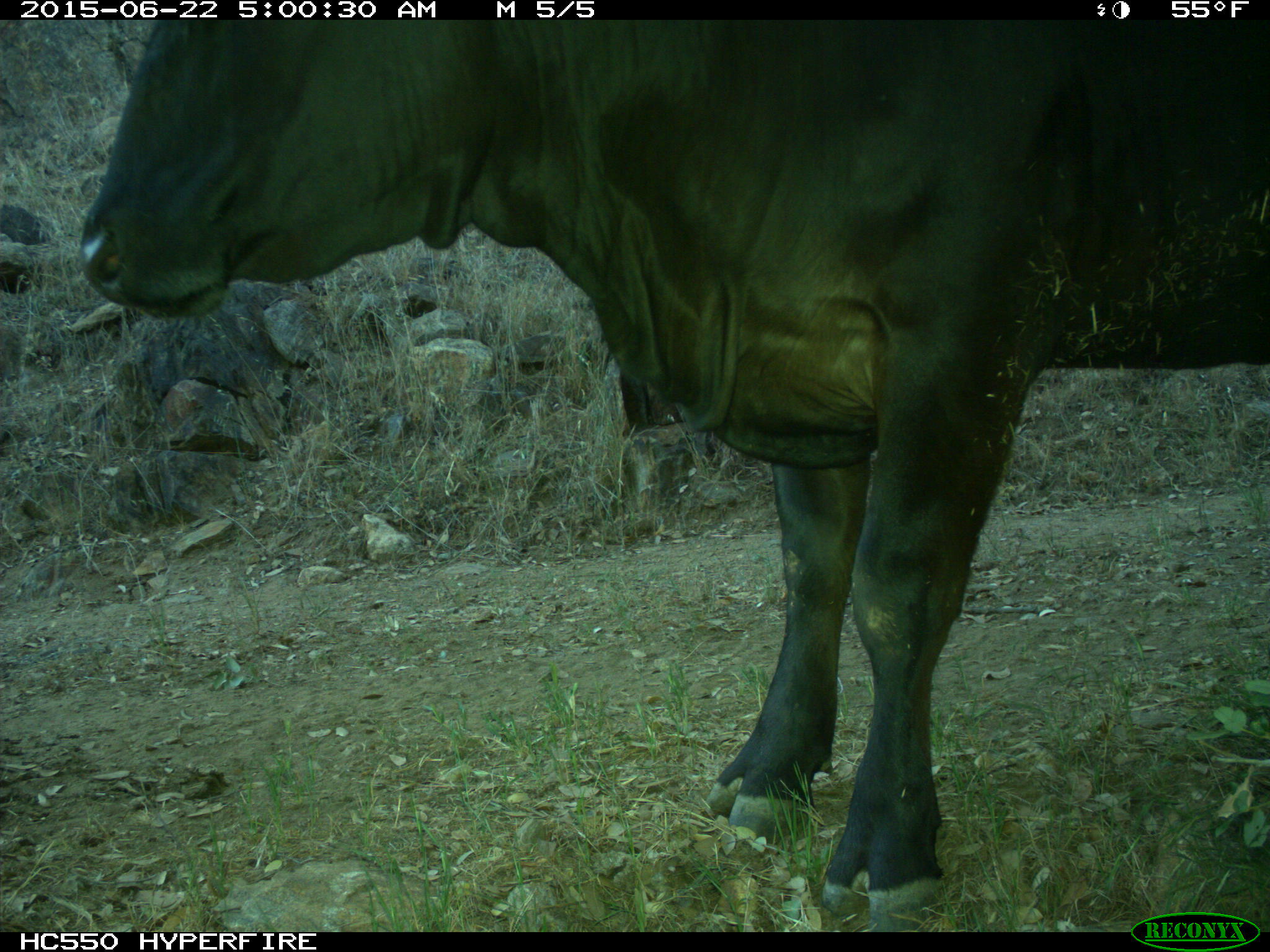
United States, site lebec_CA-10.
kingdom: Animalia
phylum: Chordata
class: Mammalia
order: Artiodactyla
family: Bovidae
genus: Bos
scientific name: Bos taurus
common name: domestic cow